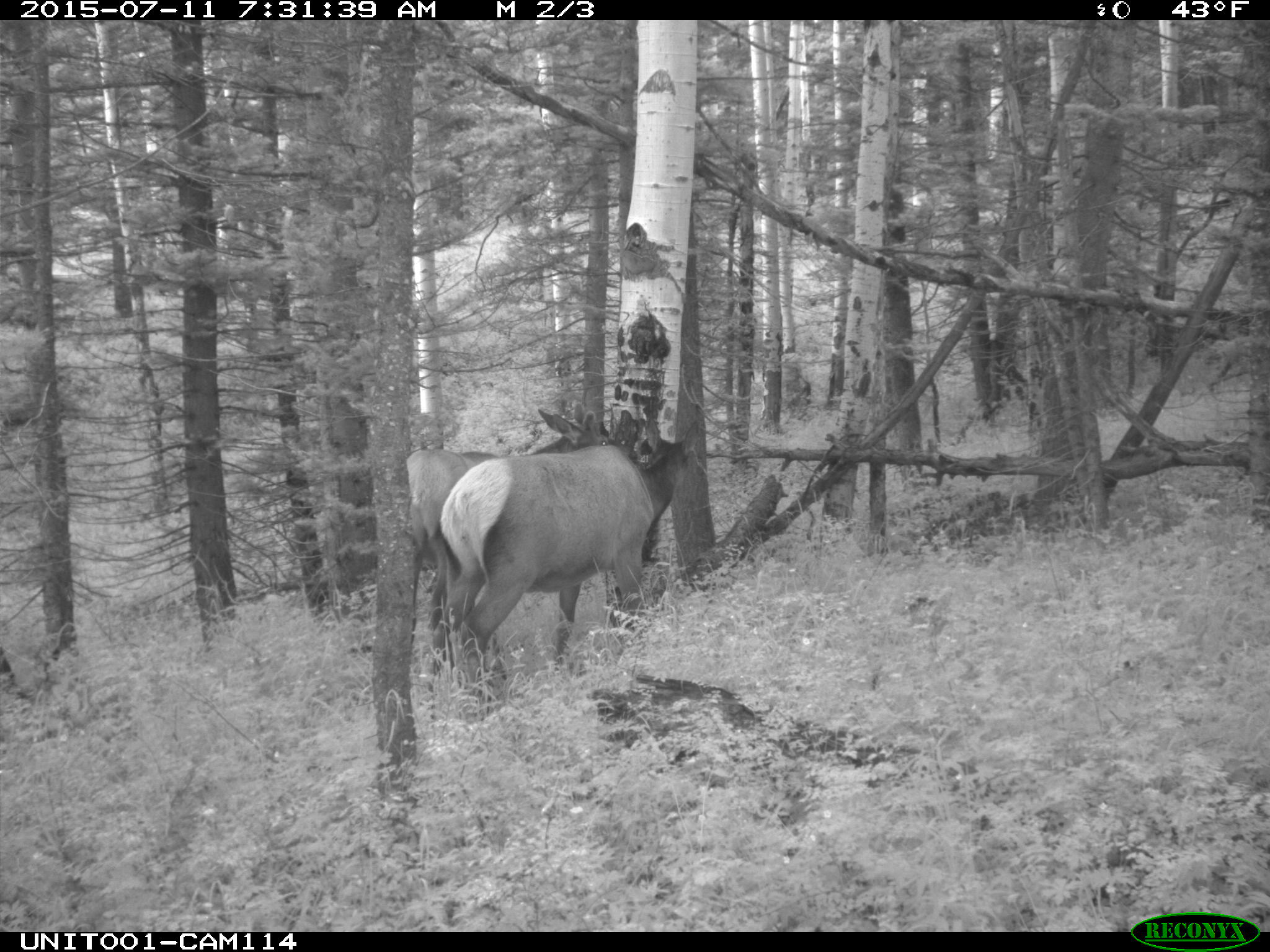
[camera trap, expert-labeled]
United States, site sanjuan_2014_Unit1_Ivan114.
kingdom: Animalia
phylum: Chordata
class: Mammalia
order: Artiodactyla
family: Cervidae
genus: Cervus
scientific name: Cervus elaphus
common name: red deer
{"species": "Cervus elaphus (red deer)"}